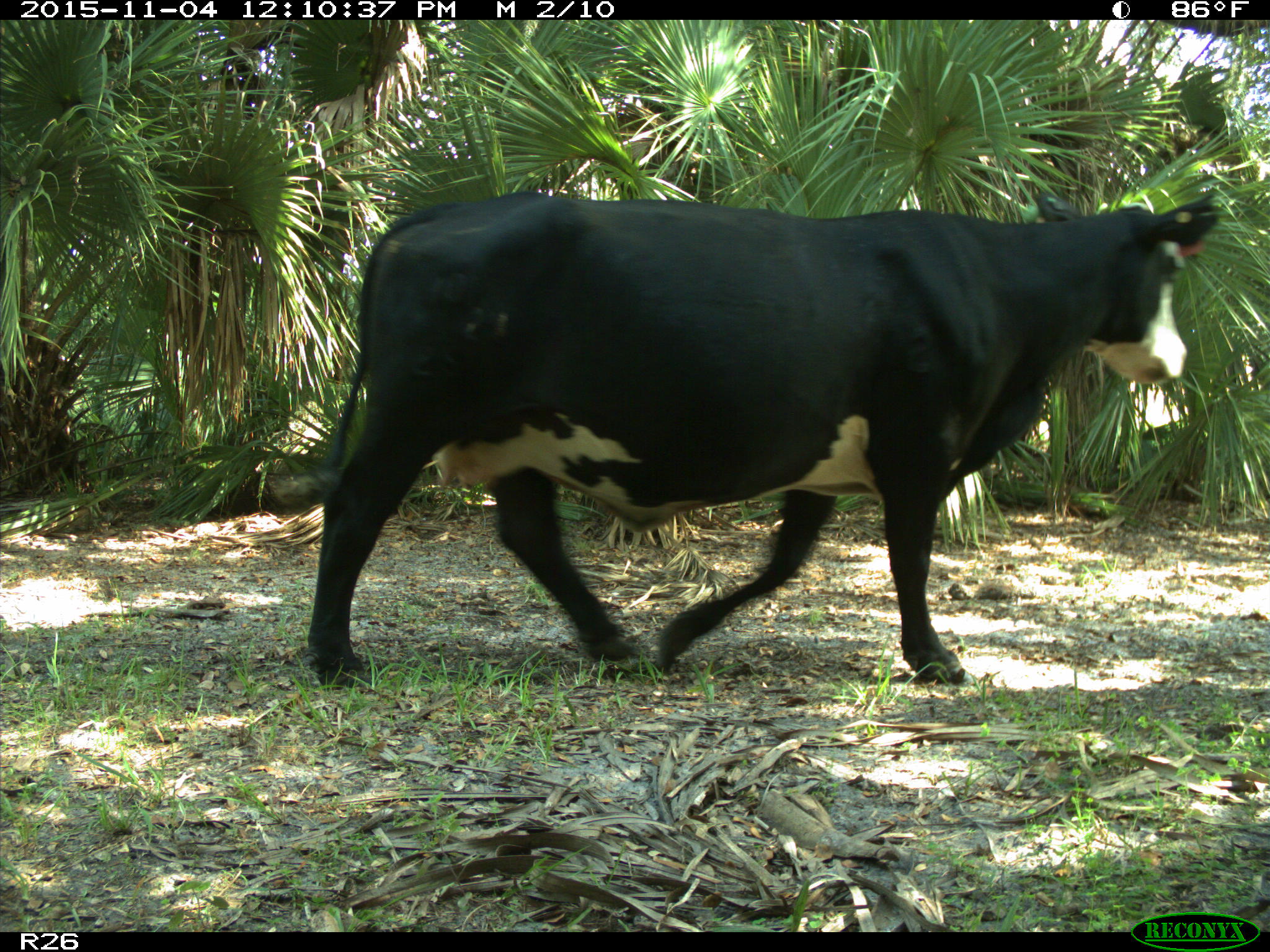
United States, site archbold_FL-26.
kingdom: Animalia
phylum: Chordata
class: Mammalia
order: Artiodactyla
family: Bovidae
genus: Bos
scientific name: Bos taurus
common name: domestic cow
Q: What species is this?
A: Bos taurus (domestic cow).